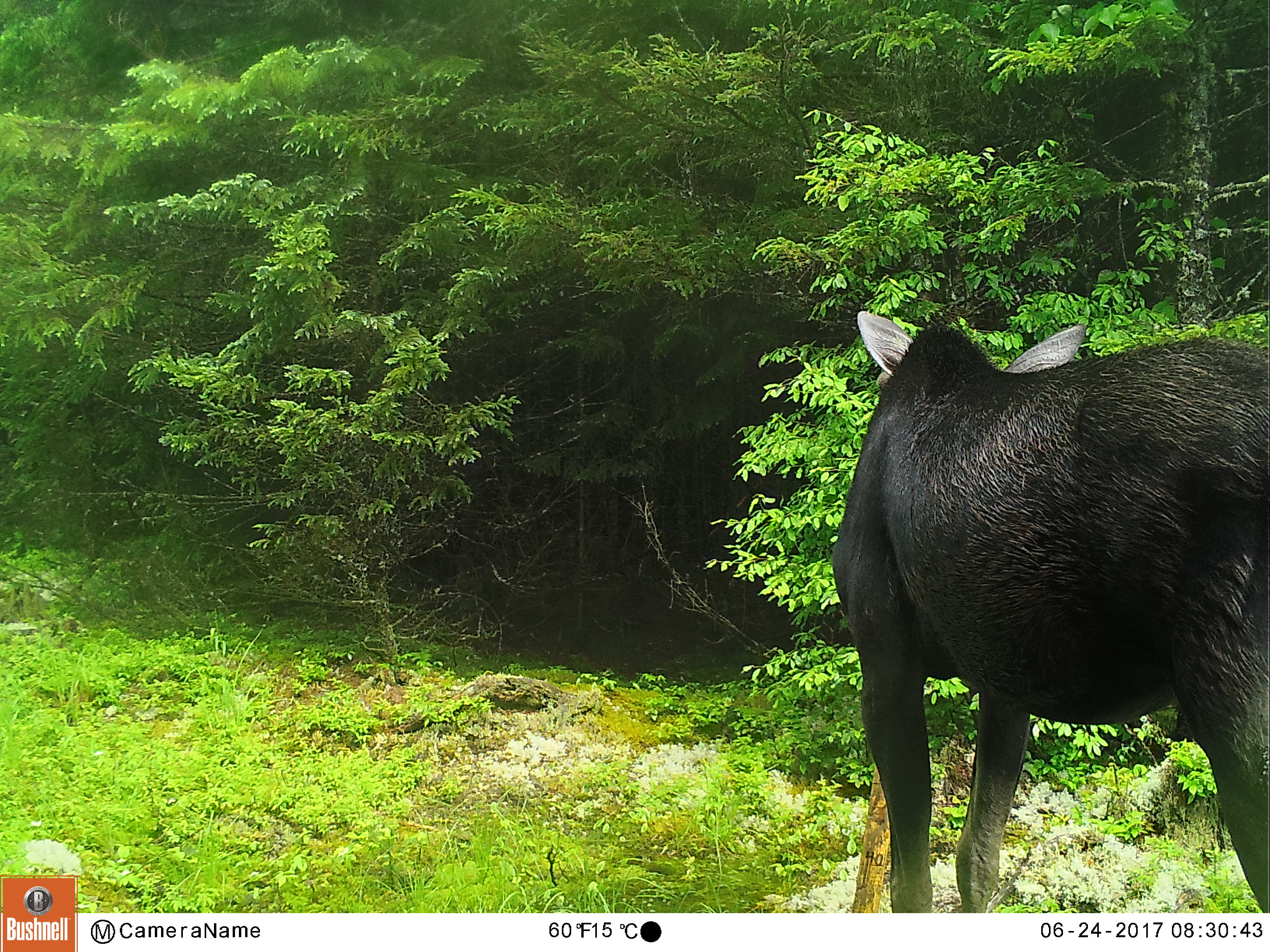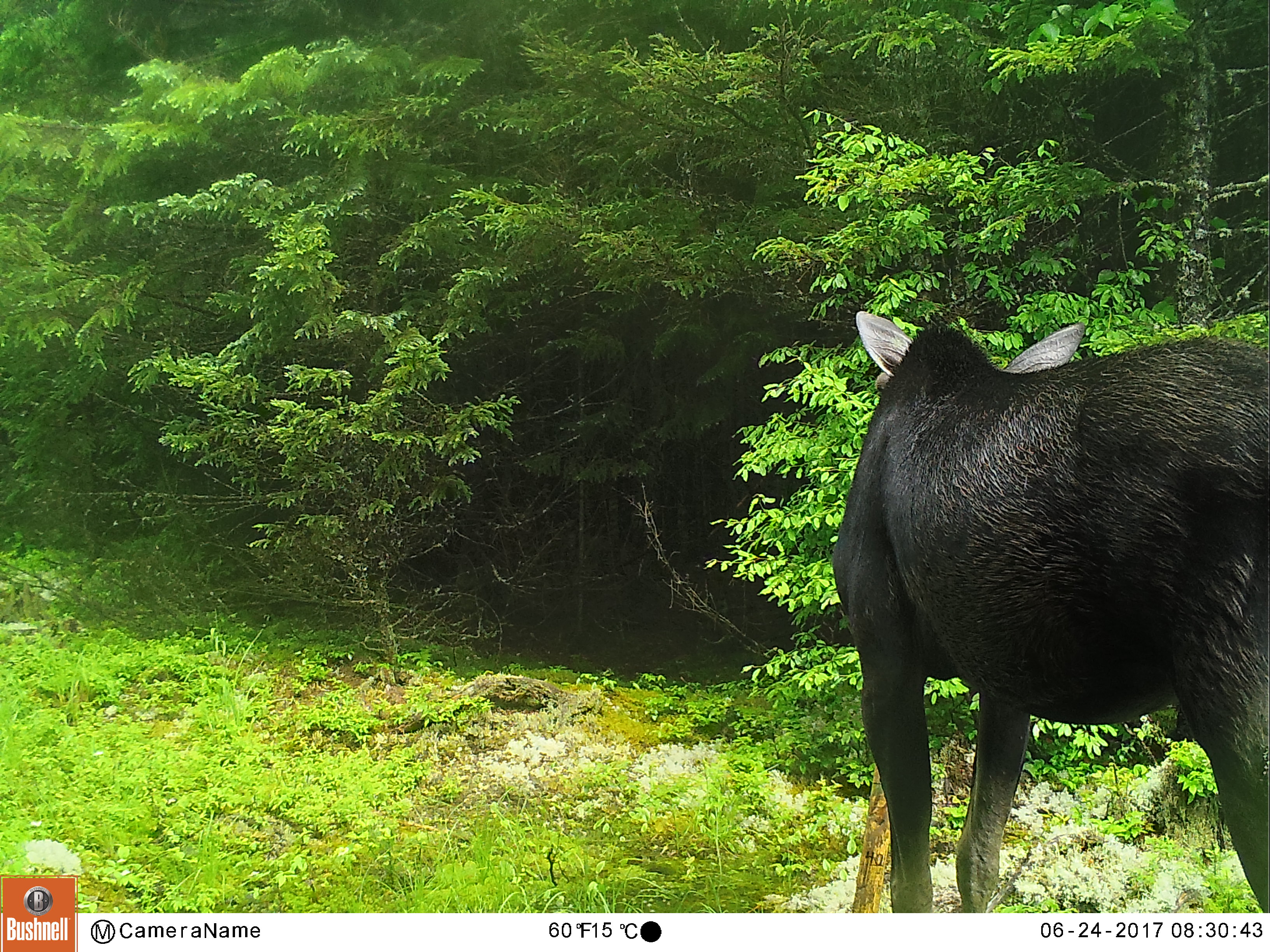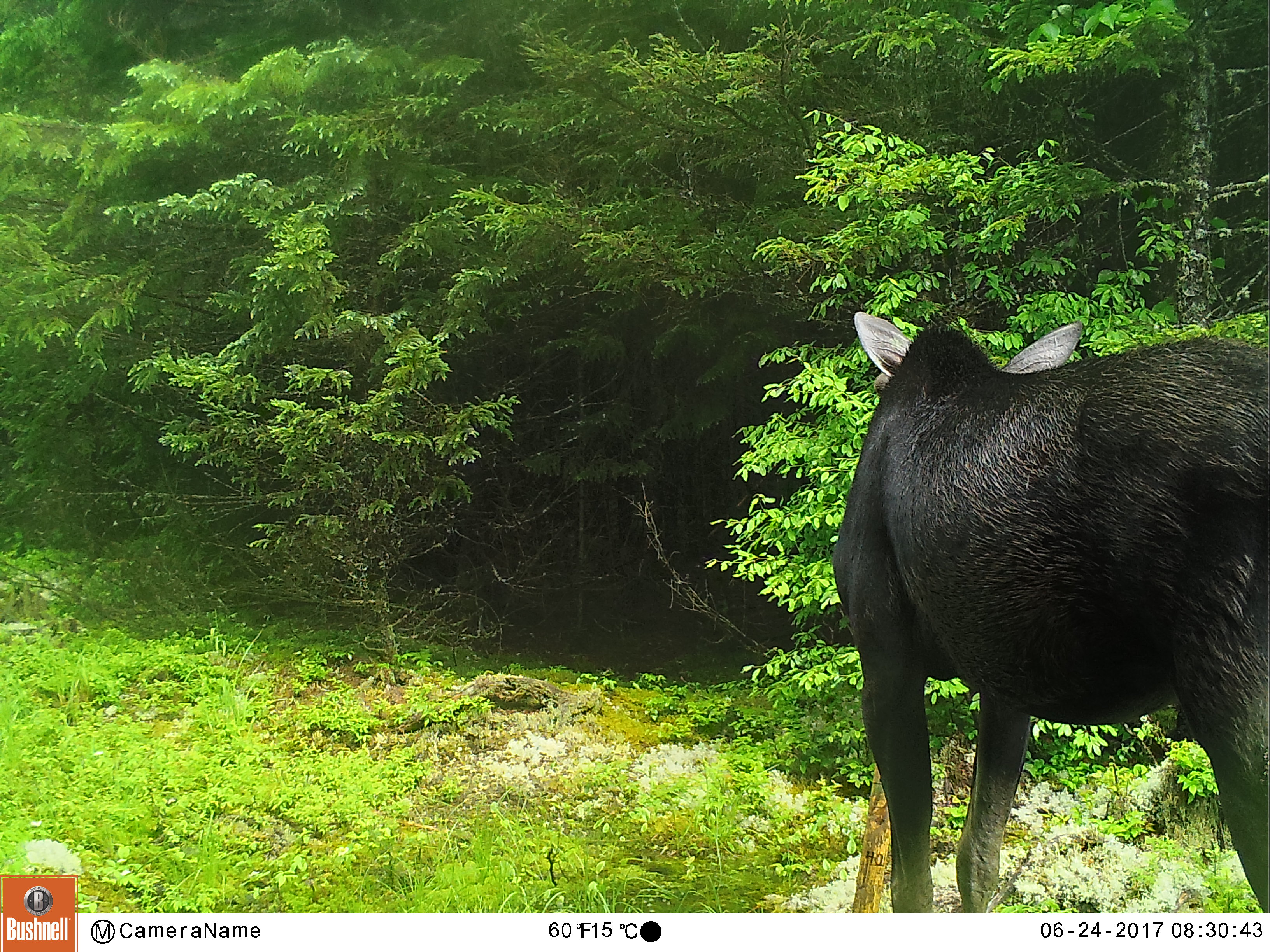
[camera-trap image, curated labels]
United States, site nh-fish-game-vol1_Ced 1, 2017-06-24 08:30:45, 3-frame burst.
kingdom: Animalia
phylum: Chordata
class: Mammalia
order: Artiodactyla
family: Cervidae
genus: Alces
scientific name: Alces alces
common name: moose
Moose (Alces alces).